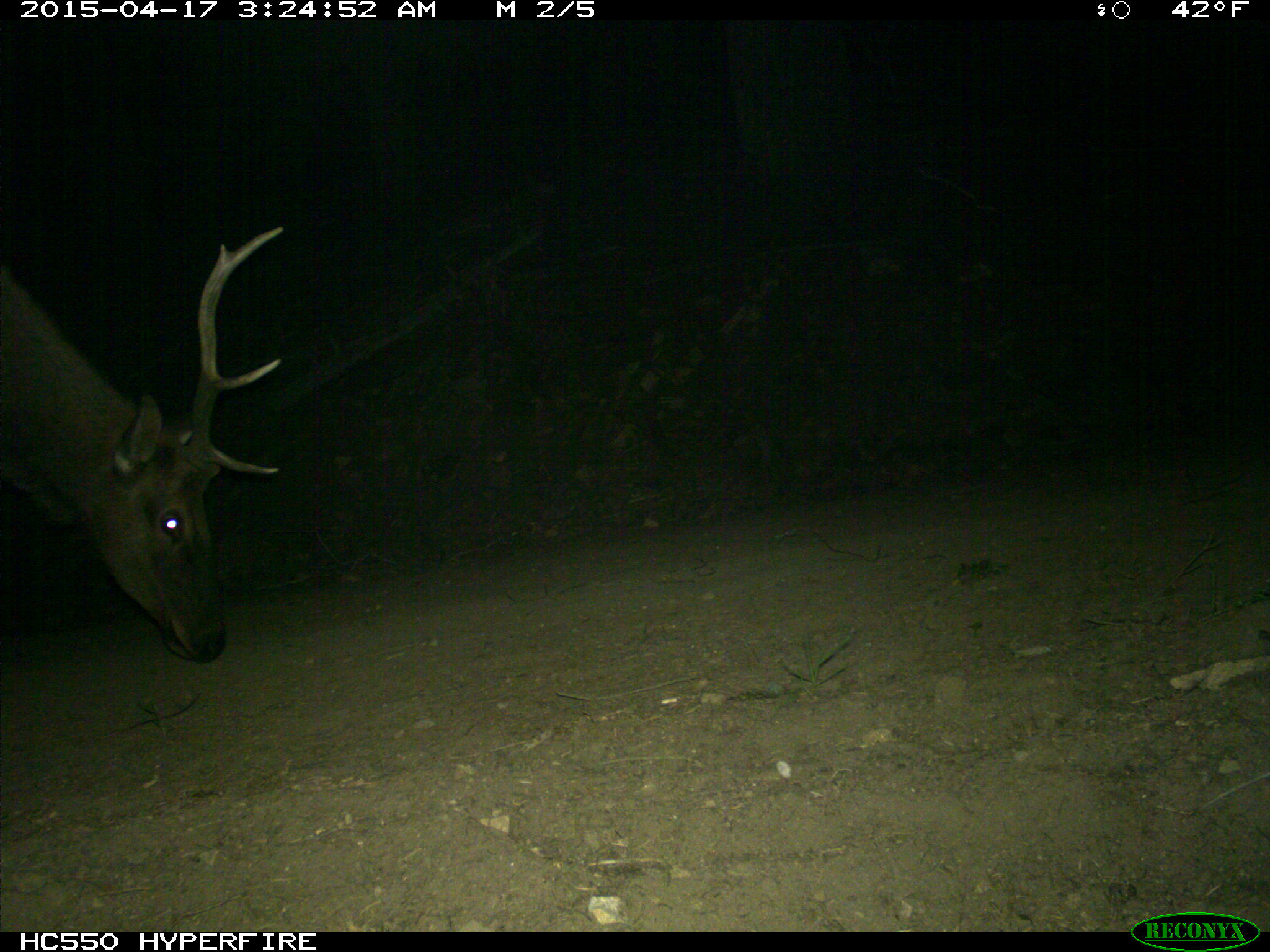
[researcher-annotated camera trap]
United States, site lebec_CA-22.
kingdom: Animalia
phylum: Chordata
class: Mammalia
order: Artiodactyla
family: Cervidae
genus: Cervus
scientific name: Cervus canadensis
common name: elk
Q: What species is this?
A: Cervus canadensis (elk).